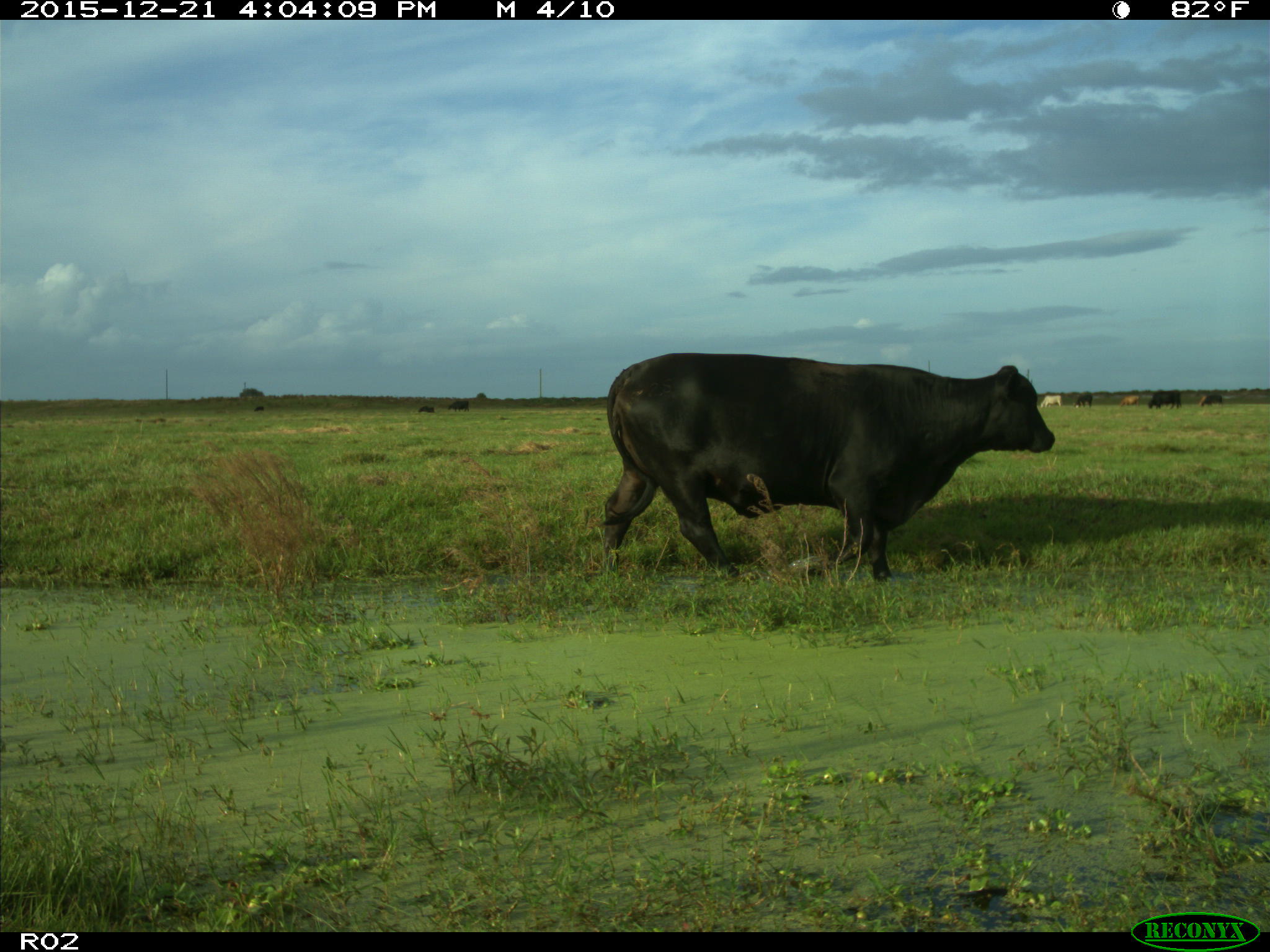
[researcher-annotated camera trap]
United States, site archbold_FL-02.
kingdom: Animalia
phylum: Chordata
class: Mammalia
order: Artiodactyla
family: Bovidae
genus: Bos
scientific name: Bos taurus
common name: domestic cow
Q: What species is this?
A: Bos taurus (domestic cow).